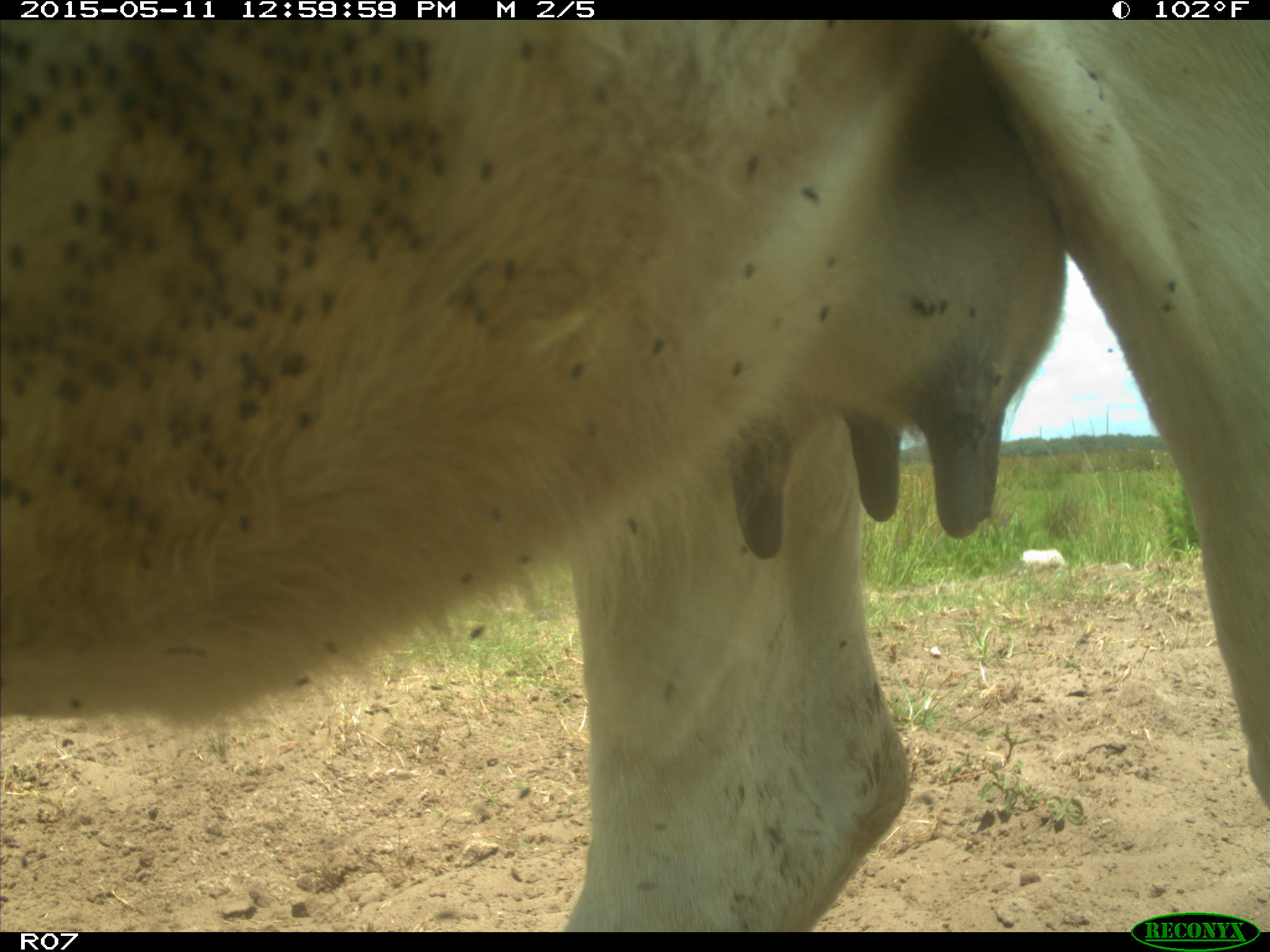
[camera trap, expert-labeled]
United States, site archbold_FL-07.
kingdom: Animalia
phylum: Chordata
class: Mammalia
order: Artiodactyla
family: Bovidae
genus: Bos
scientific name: Bos taurus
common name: domestic cow